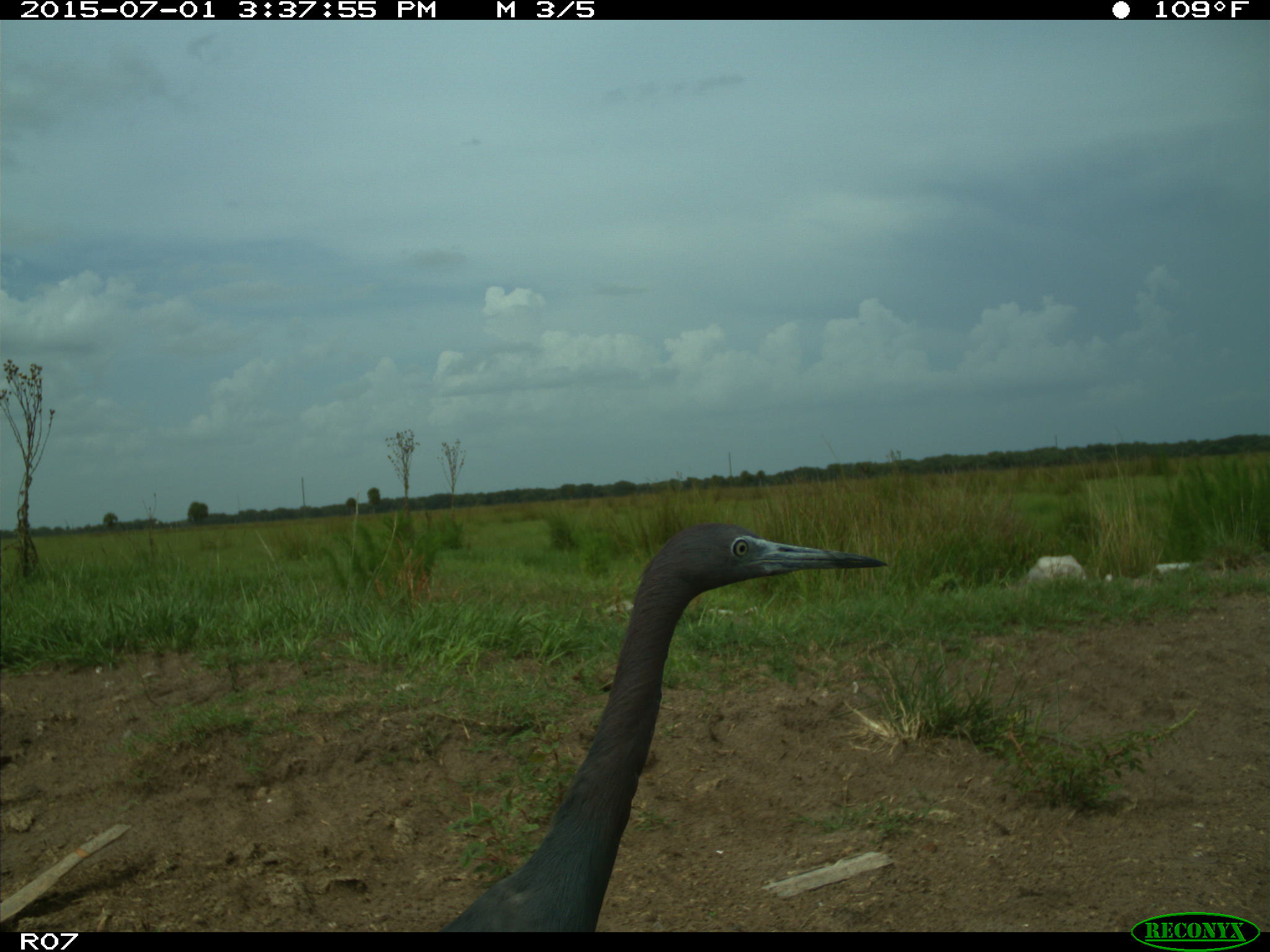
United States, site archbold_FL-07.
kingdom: Animalia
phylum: Chordata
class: Aves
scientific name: Aves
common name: birds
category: unidentified bird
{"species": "unidentified bird (birds) (Aves)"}